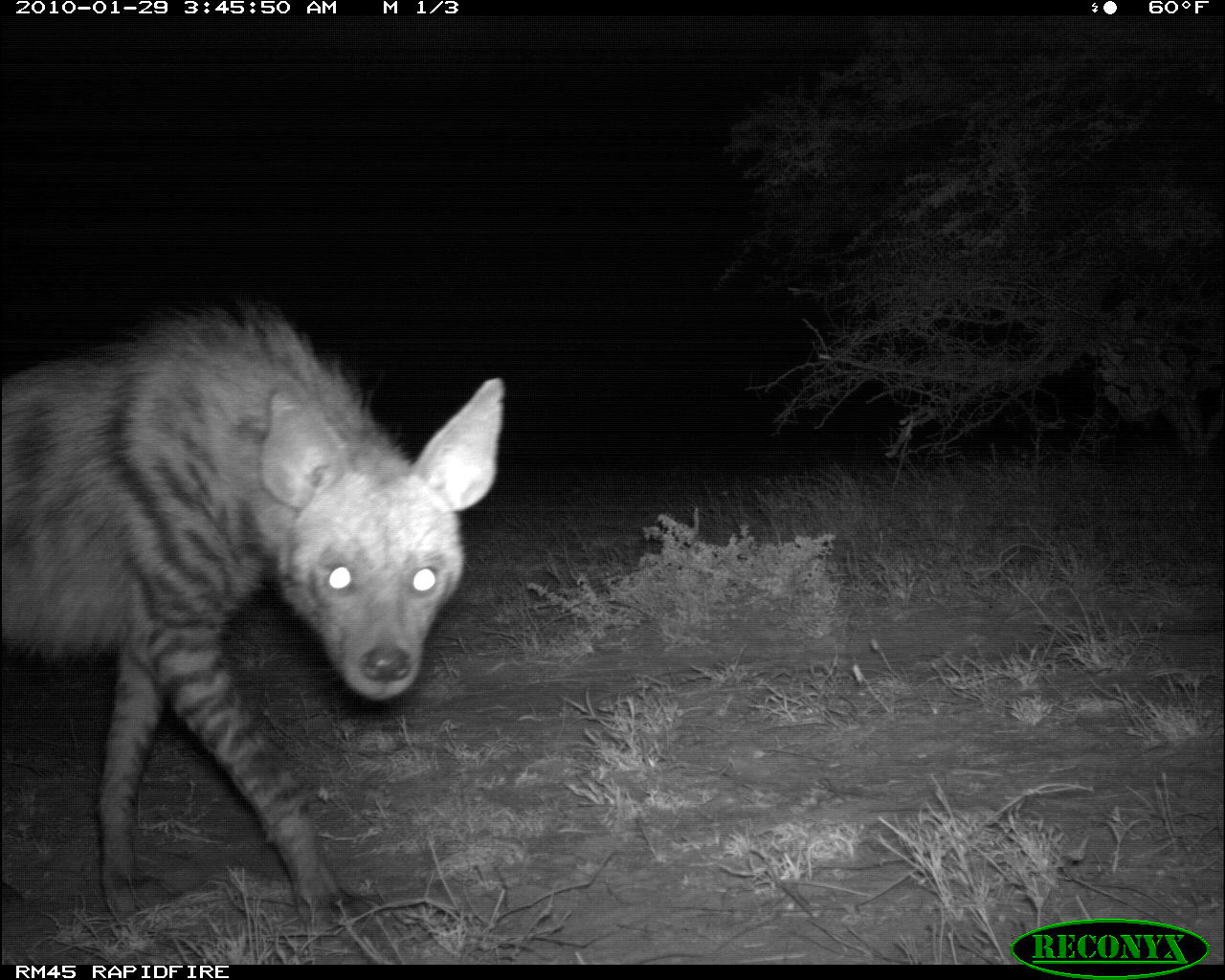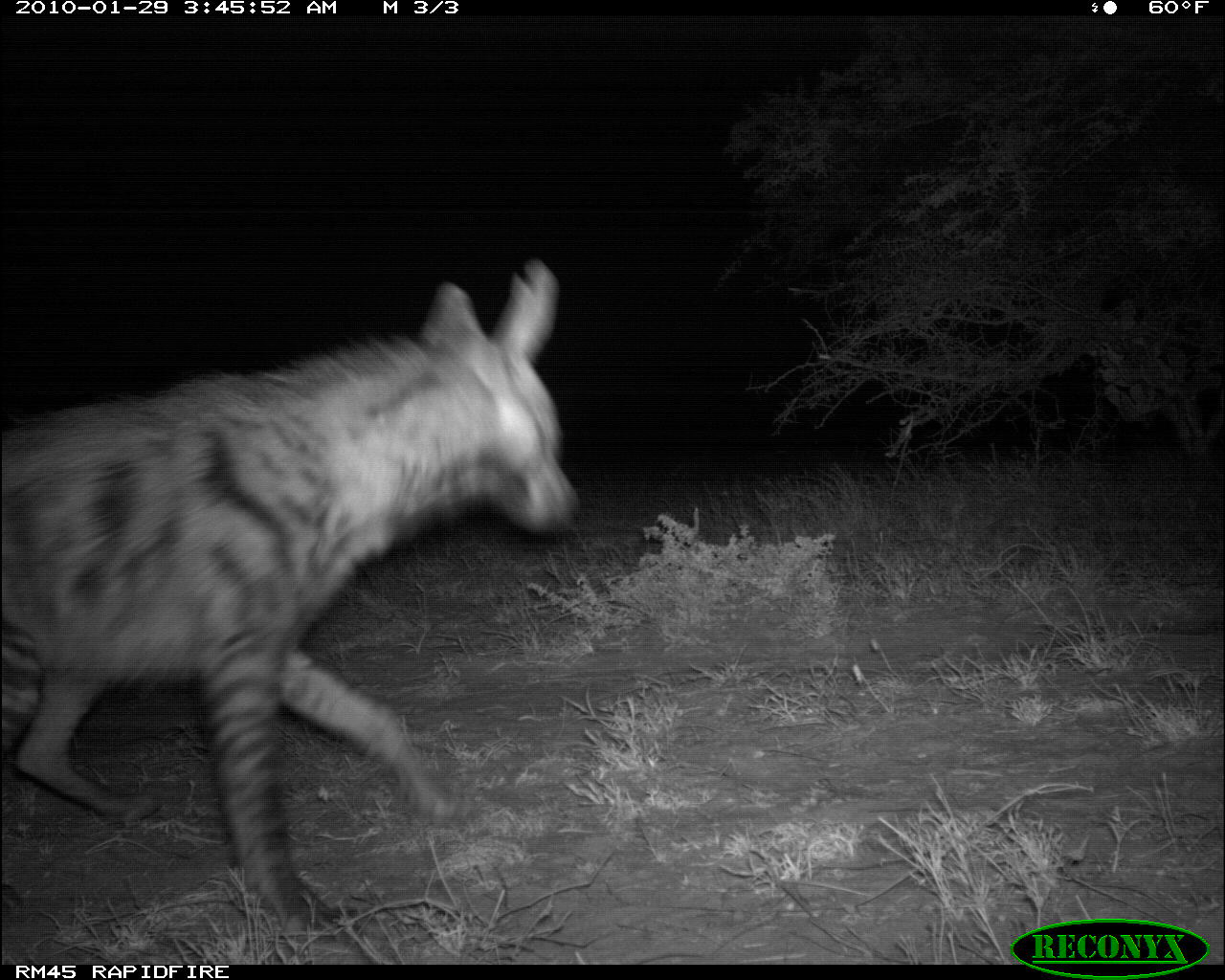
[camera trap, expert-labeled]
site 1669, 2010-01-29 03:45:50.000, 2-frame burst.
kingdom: Animalia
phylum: Chordata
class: Mammalia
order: Carnivora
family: Hyaenidae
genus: Hyaena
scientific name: Hyaena hyaena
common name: striped hyena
Hyaena hyaena (striped hyena), count 1.